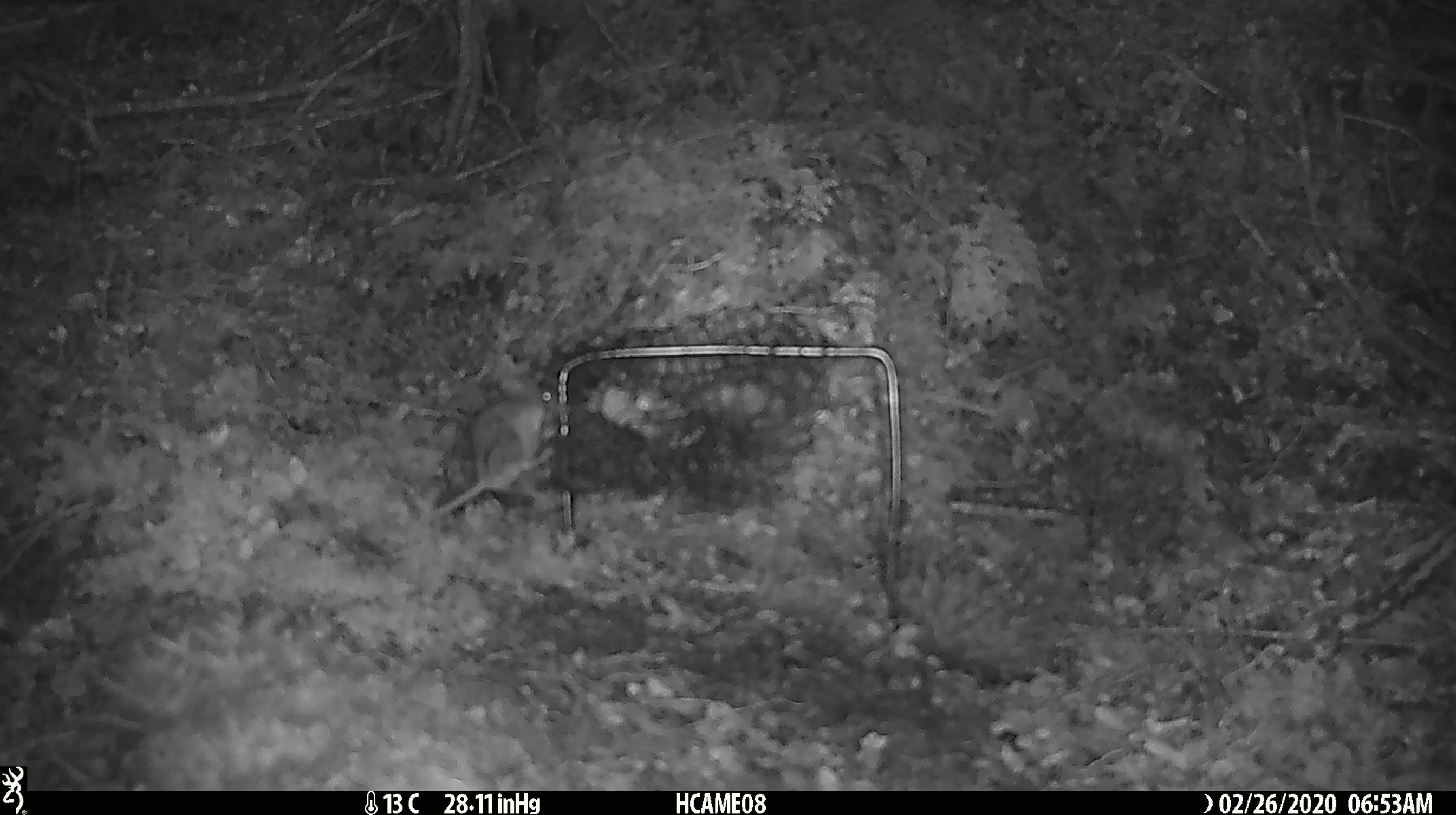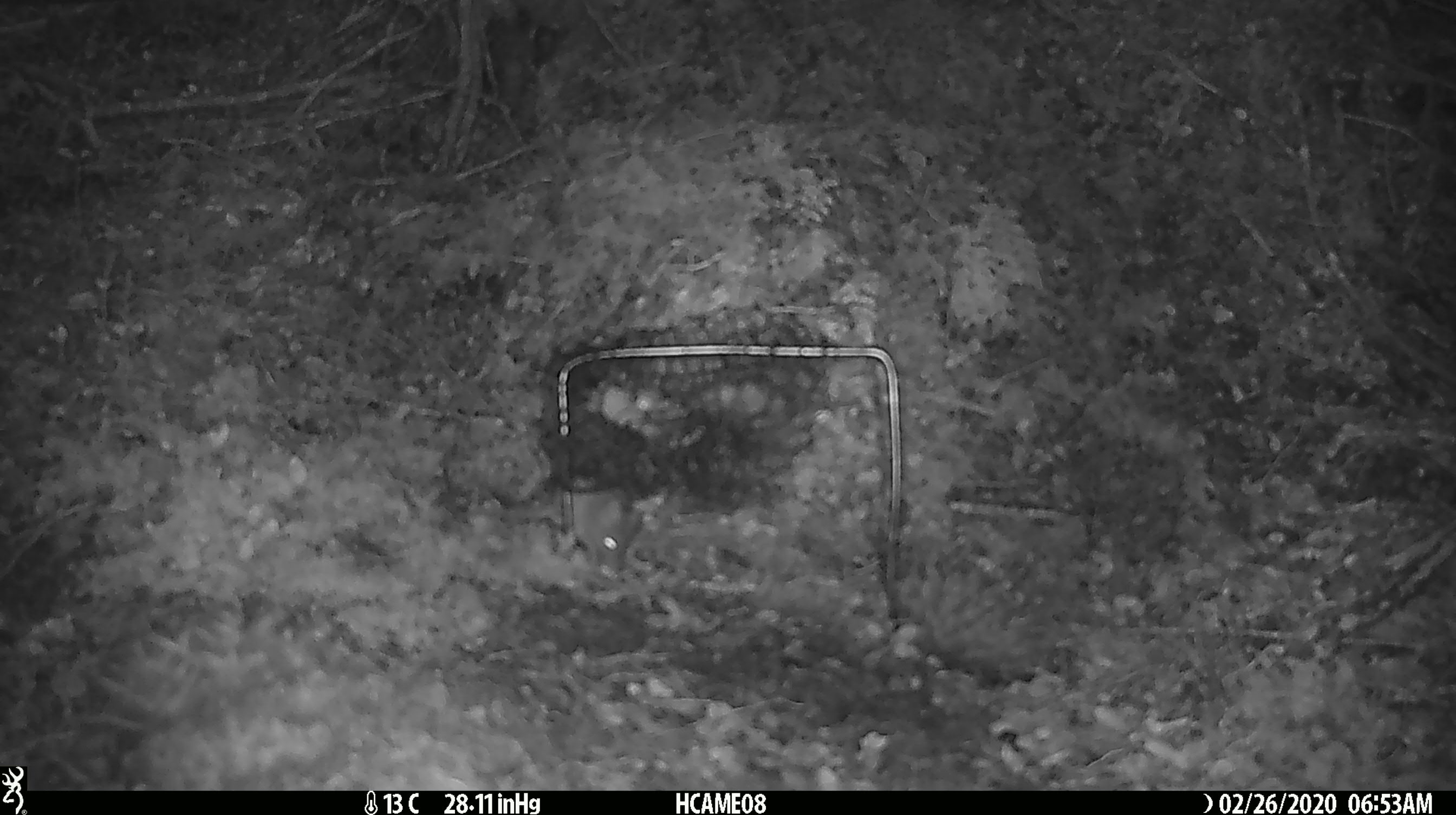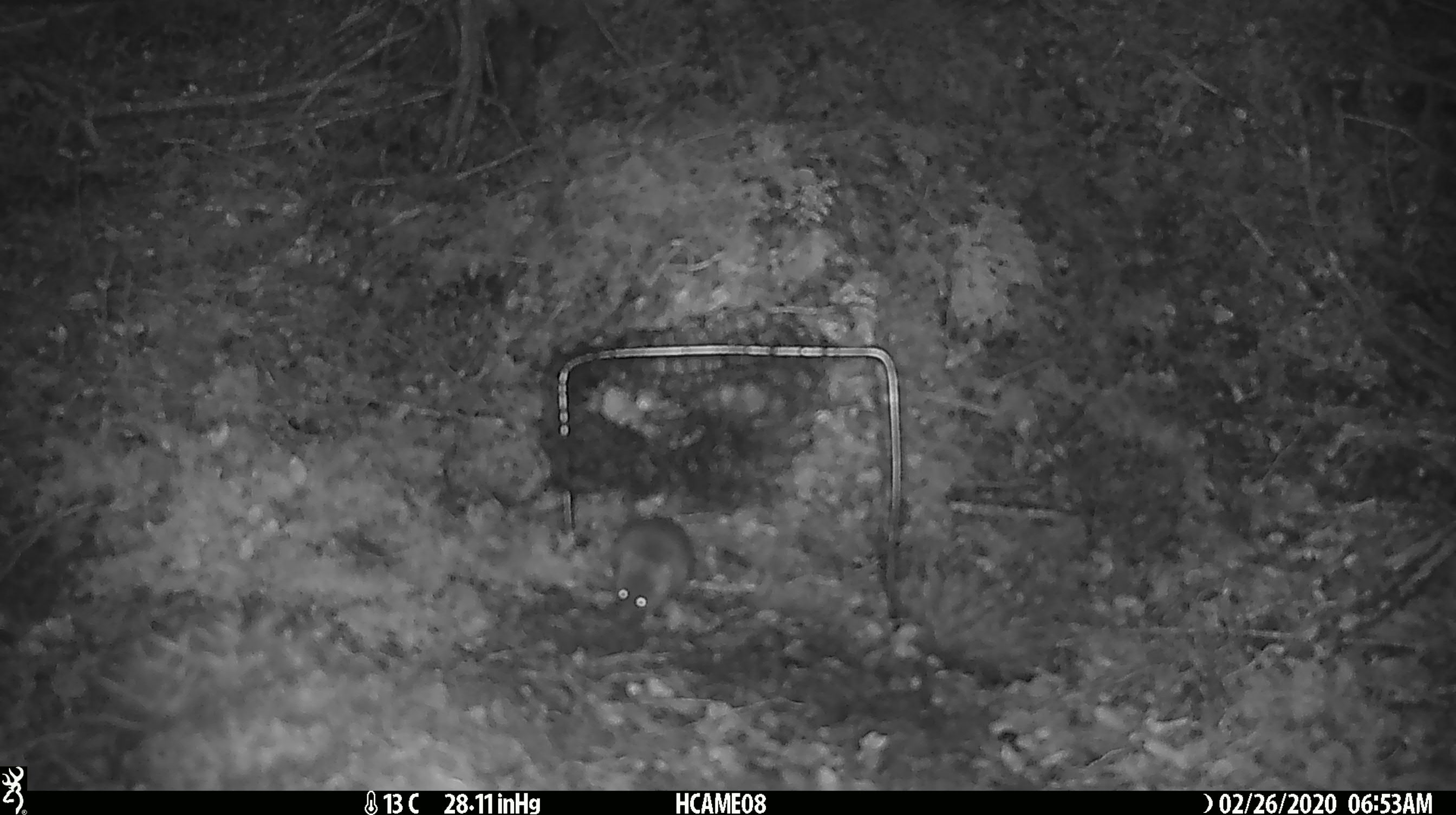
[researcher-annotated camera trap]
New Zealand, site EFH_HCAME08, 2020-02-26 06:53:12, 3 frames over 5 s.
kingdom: Animalia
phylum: Chordata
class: Mammalia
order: Rodentia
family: Muridae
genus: Mus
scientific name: Mus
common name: mouse